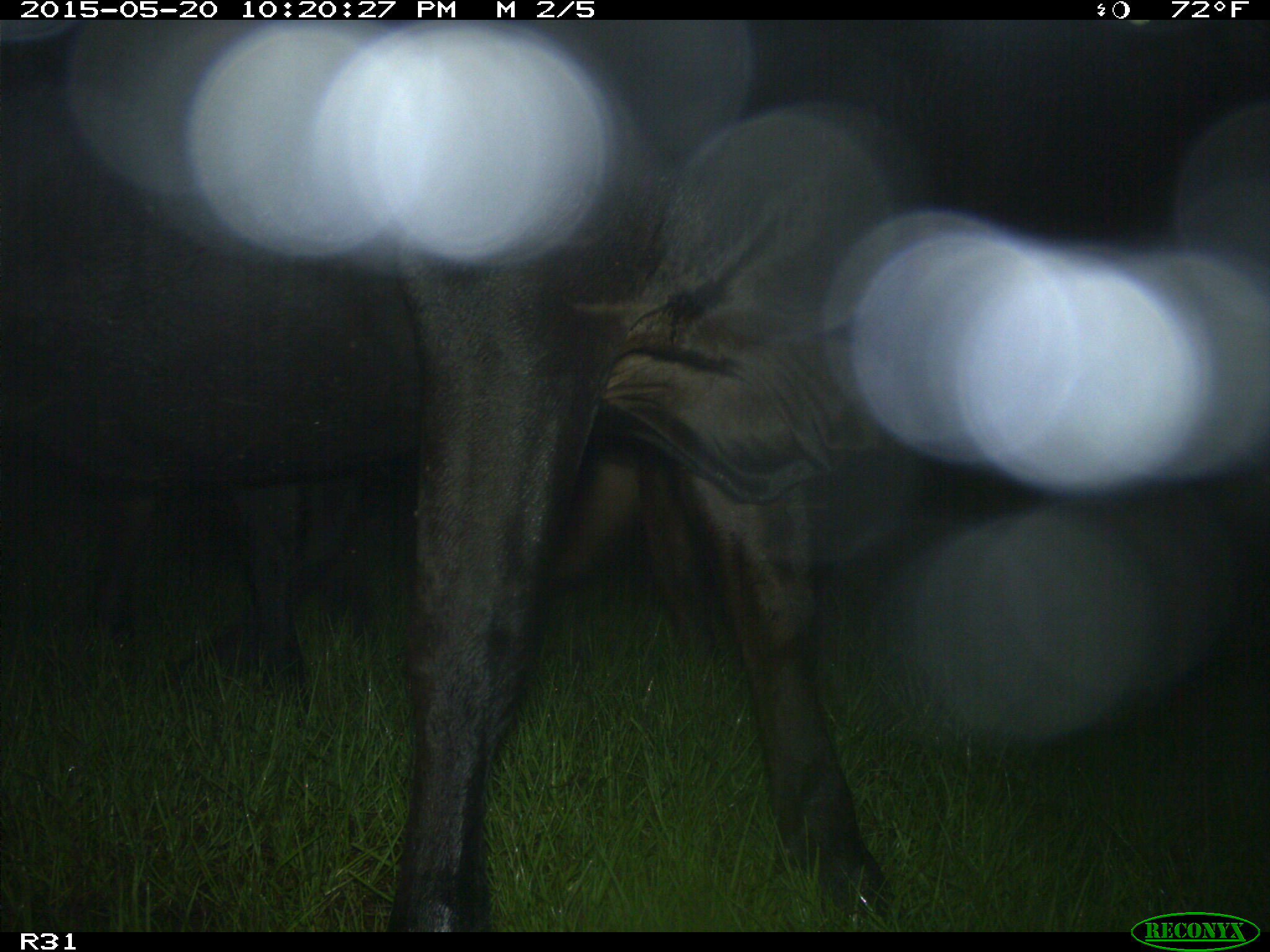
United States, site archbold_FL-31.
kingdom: Animalia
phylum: Chordata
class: Mammalia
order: Artiodactyla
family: Bovidae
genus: Bos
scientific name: Bos taurus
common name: domestic cow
Bos taurus (domestic cow).